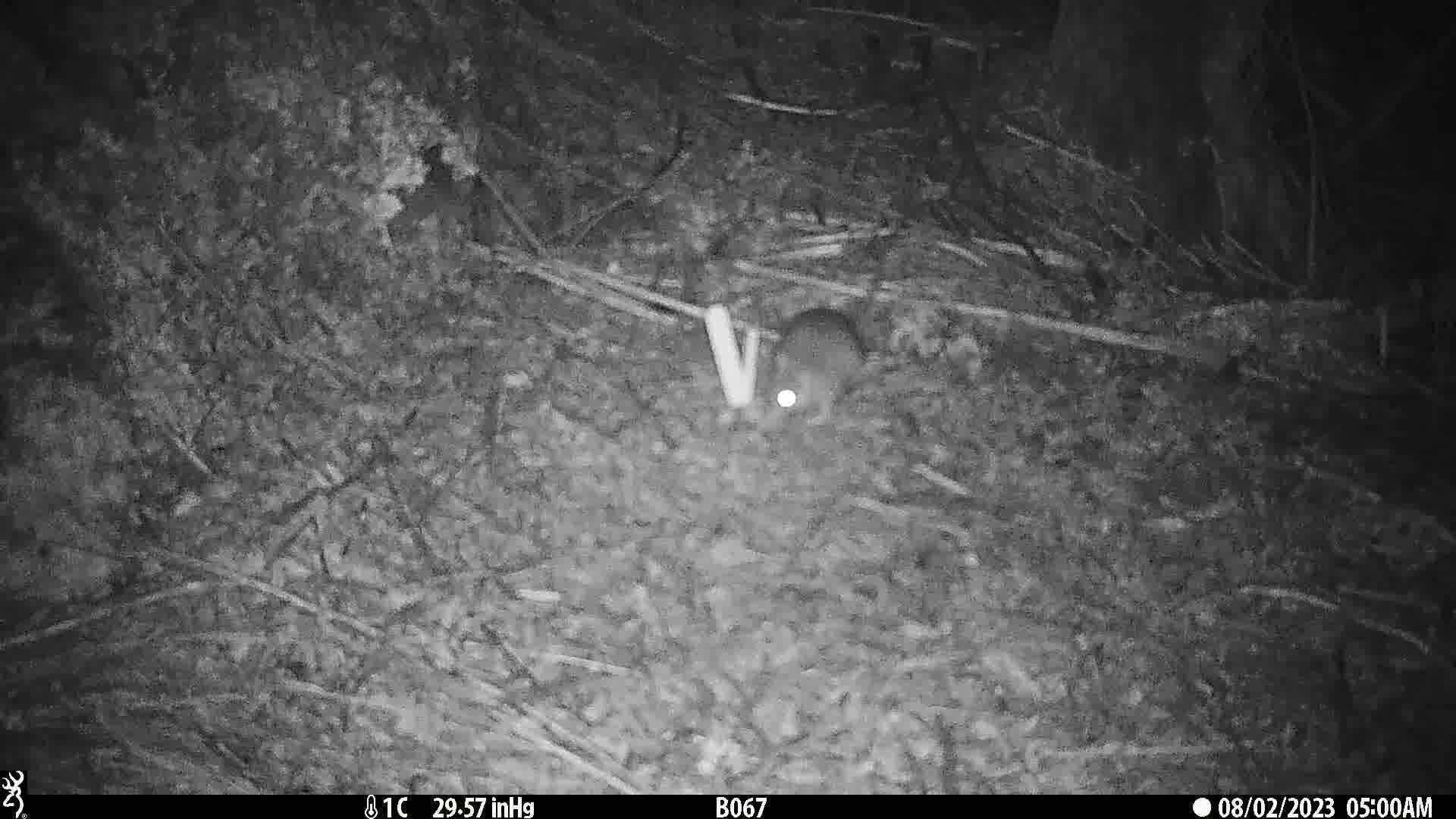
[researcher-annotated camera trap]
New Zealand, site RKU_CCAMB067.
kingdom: Animalia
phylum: Chordata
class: Mammalia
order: Rodentia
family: Muridae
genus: Rattus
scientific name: Rattus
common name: rat